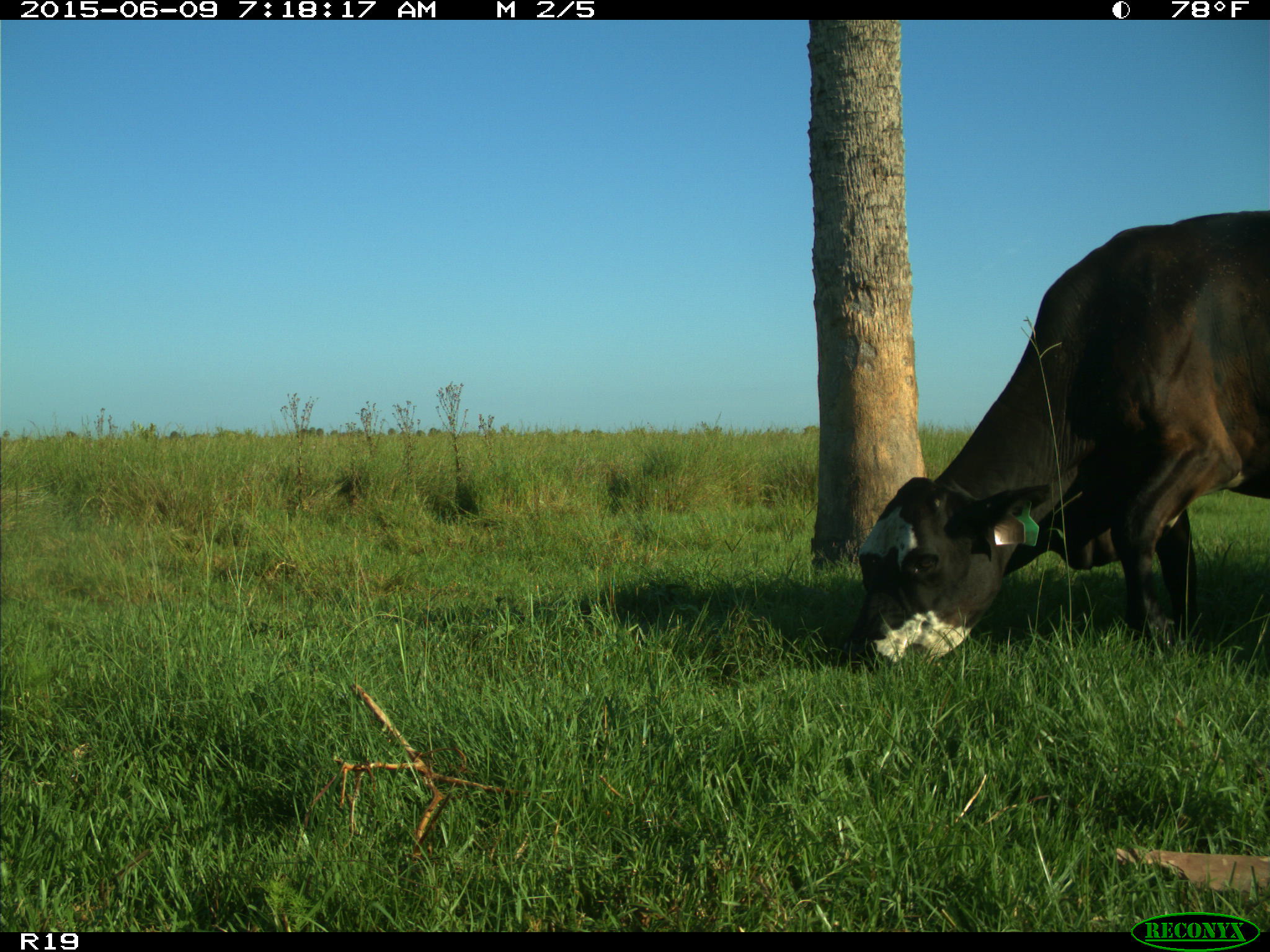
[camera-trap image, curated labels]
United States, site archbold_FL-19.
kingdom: Animalia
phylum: Chordata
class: Mammalia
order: Artiodactyla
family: Bovidae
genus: Bos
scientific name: Bos taurus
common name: domestic cow